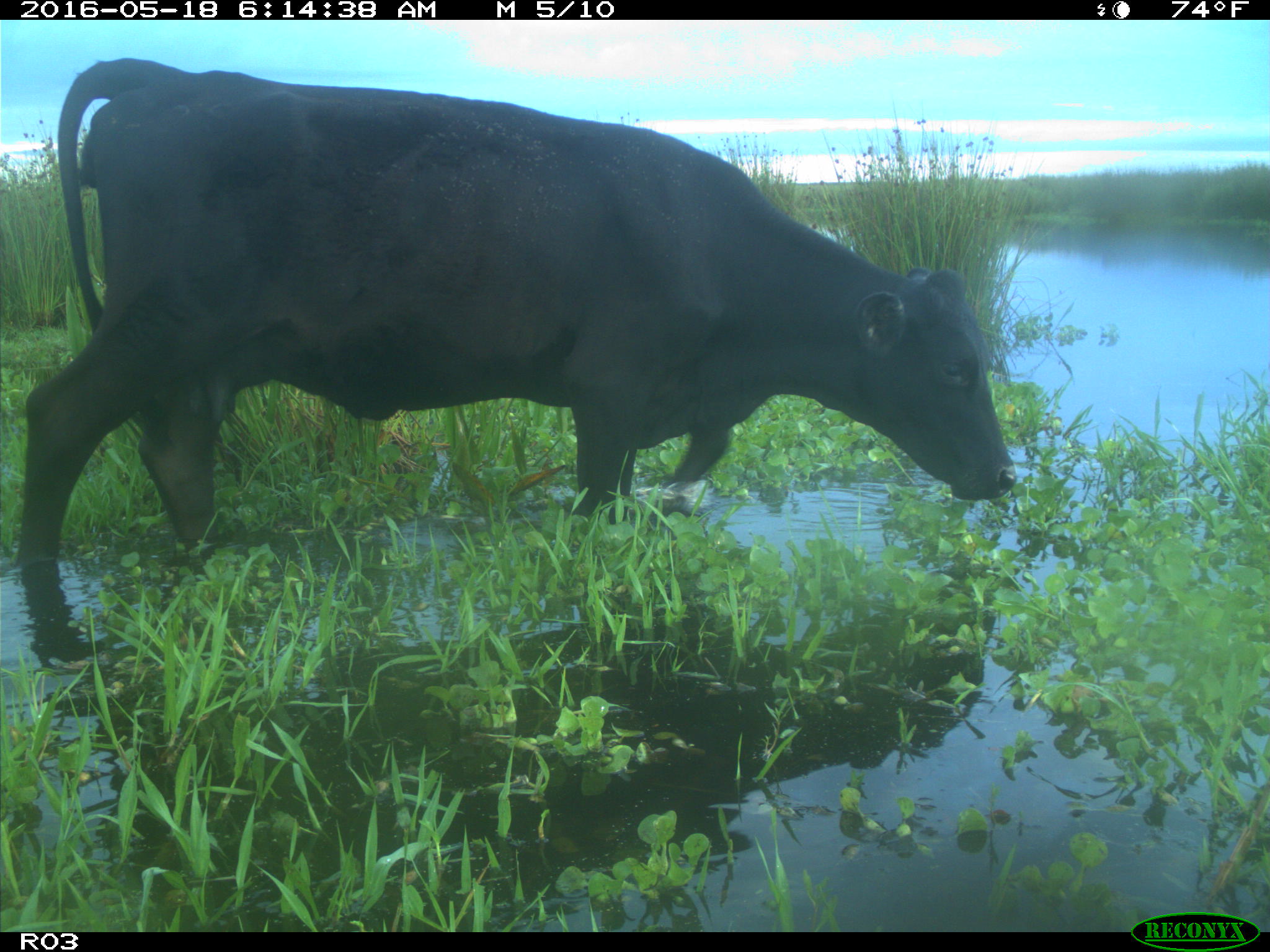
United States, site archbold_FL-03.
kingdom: Animalia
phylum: Chordata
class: Mammalia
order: Artiodactyla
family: Bovidae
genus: Bos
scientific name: Bos taurus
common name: domestic cow